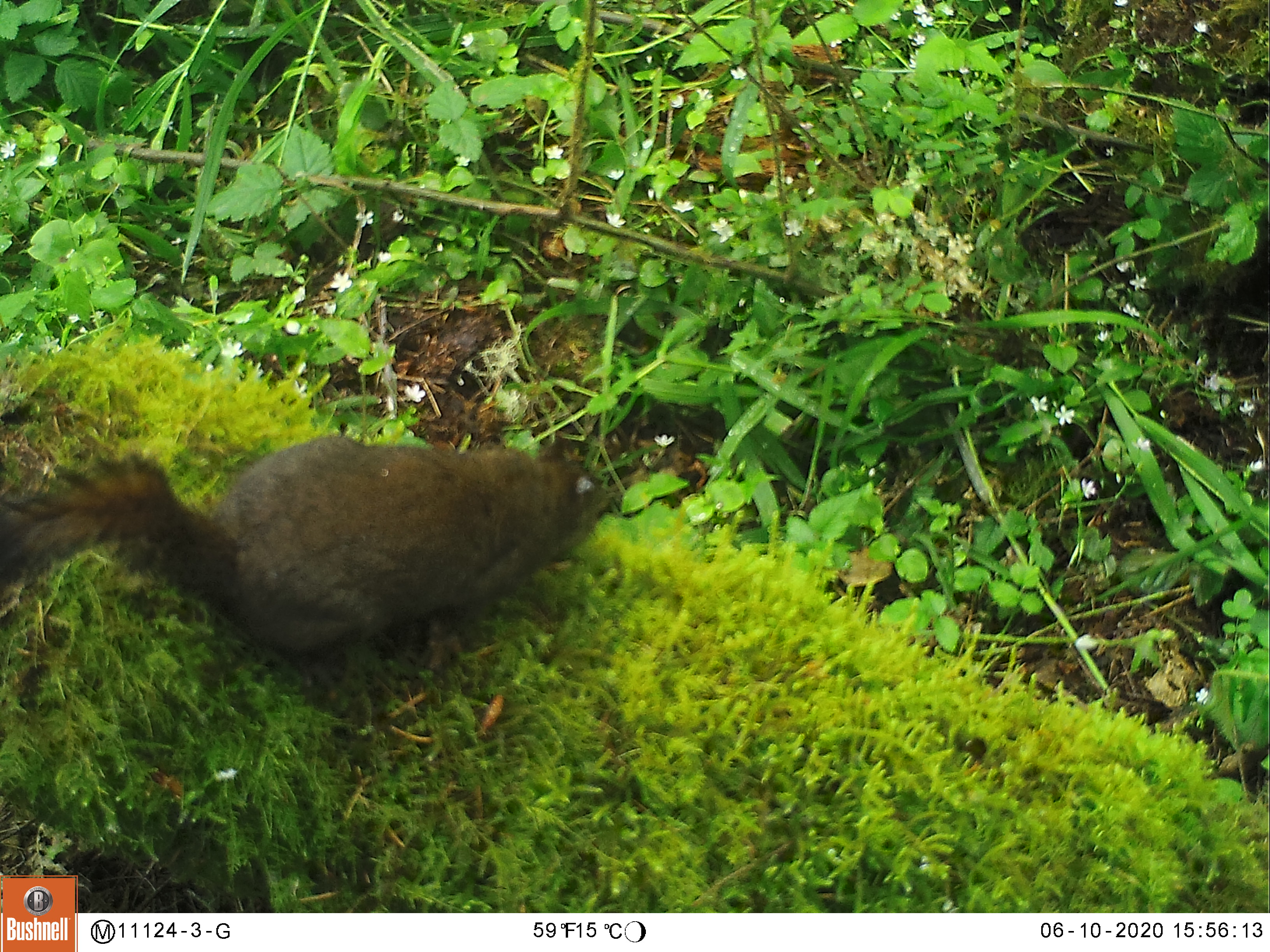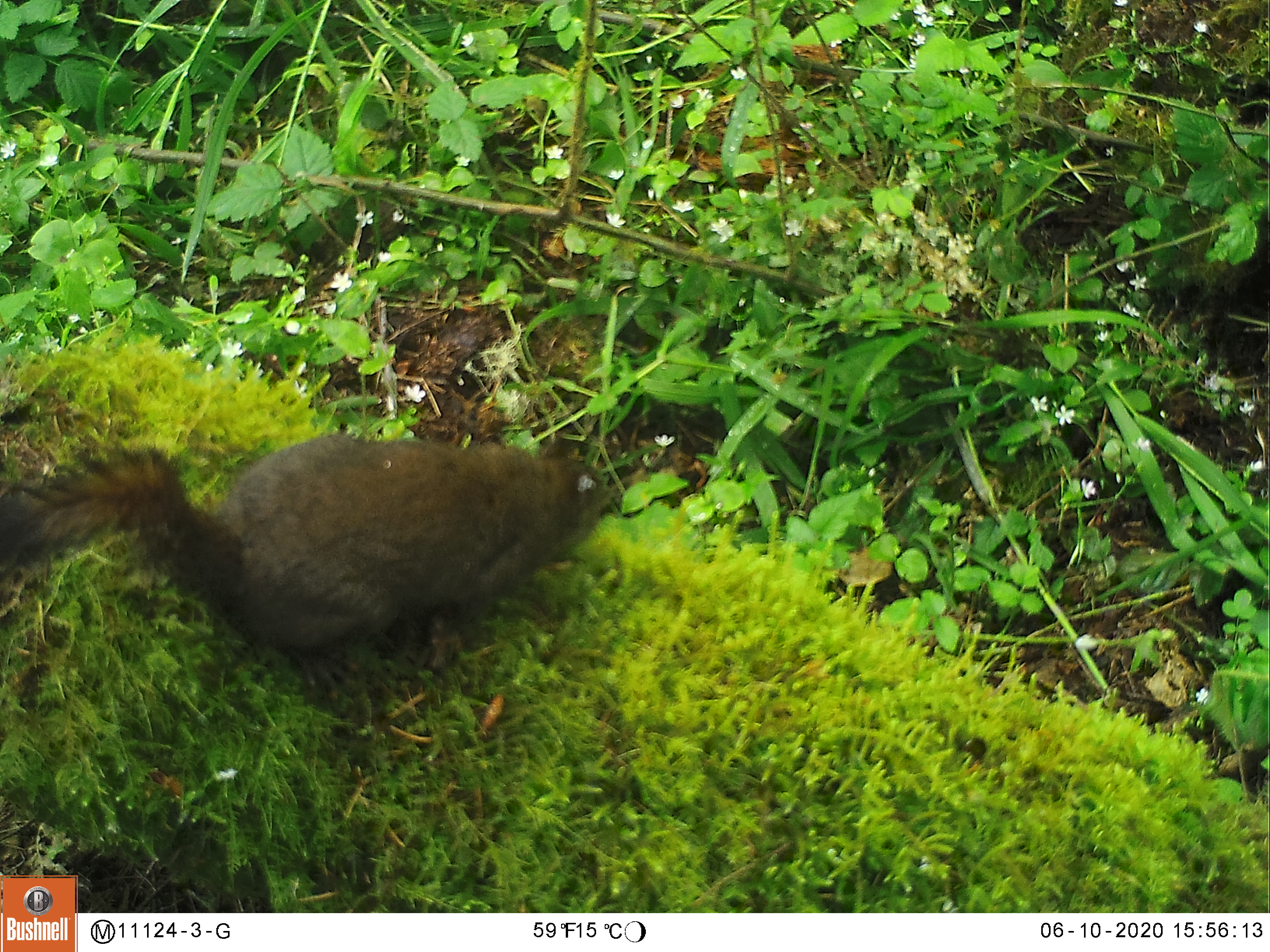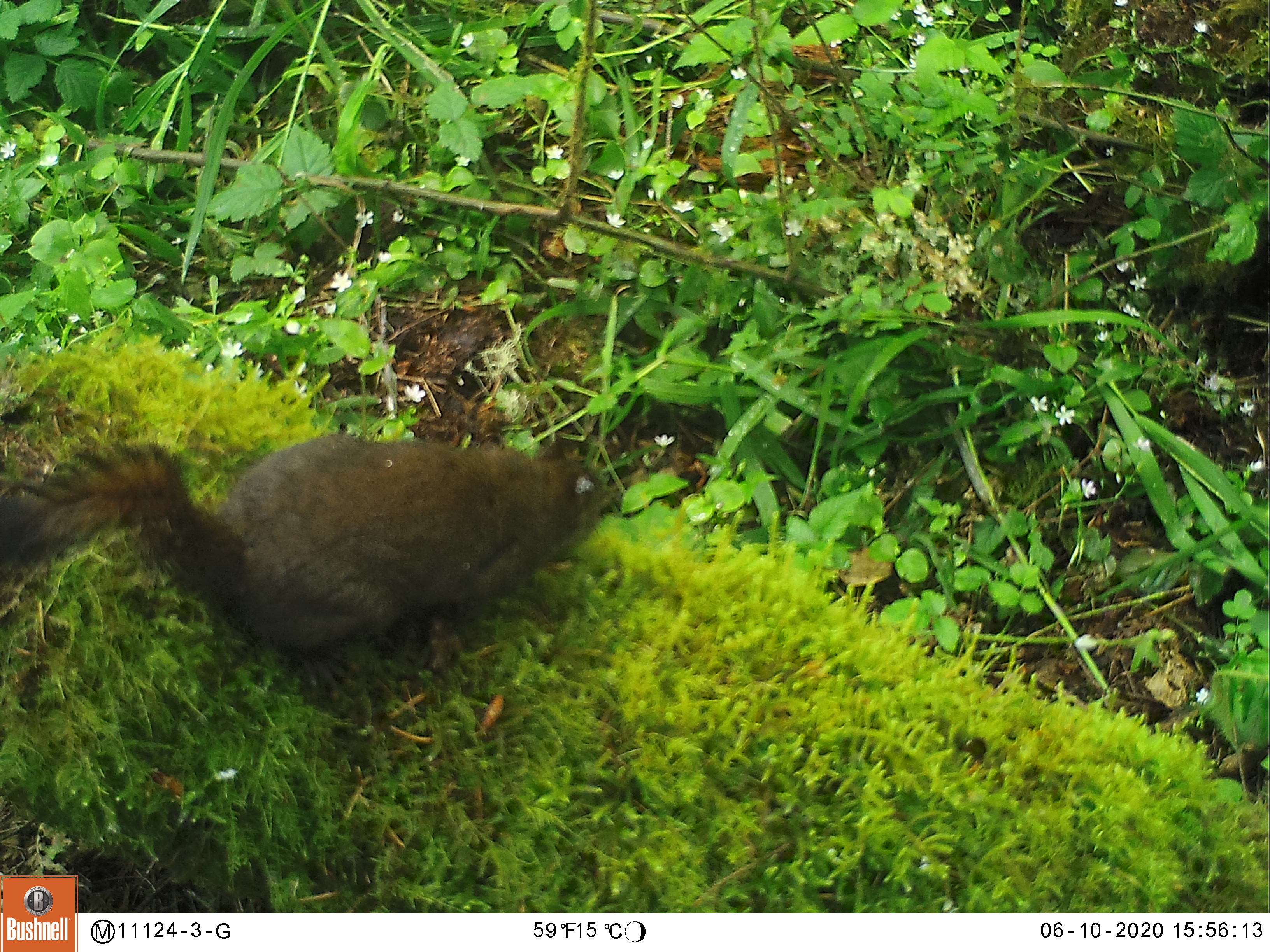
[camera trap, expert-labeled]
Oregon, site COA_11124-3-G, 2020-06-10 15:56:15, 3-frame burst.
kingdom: Animalia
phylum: Chordata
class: Mammalia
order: Rodentia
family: Sciuridae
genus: Tamiasciurus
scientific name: Tamiasciurus douglasii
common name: douglas squirrel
Douglas squirrel (Tamiasciurus douglasii).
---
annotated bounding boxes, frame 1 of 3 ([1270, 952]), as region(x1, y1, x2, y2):
douglas squirrel: region(0, 433, 615, 685)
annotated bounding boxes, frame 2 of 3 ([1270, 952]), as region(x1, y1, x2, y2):
douglas squirrel: region(0, 426, 622, 665)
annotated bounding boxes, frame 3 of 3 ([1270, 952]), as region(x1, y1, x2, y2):
douglas squirrel: region(0, 432, 620, 678)